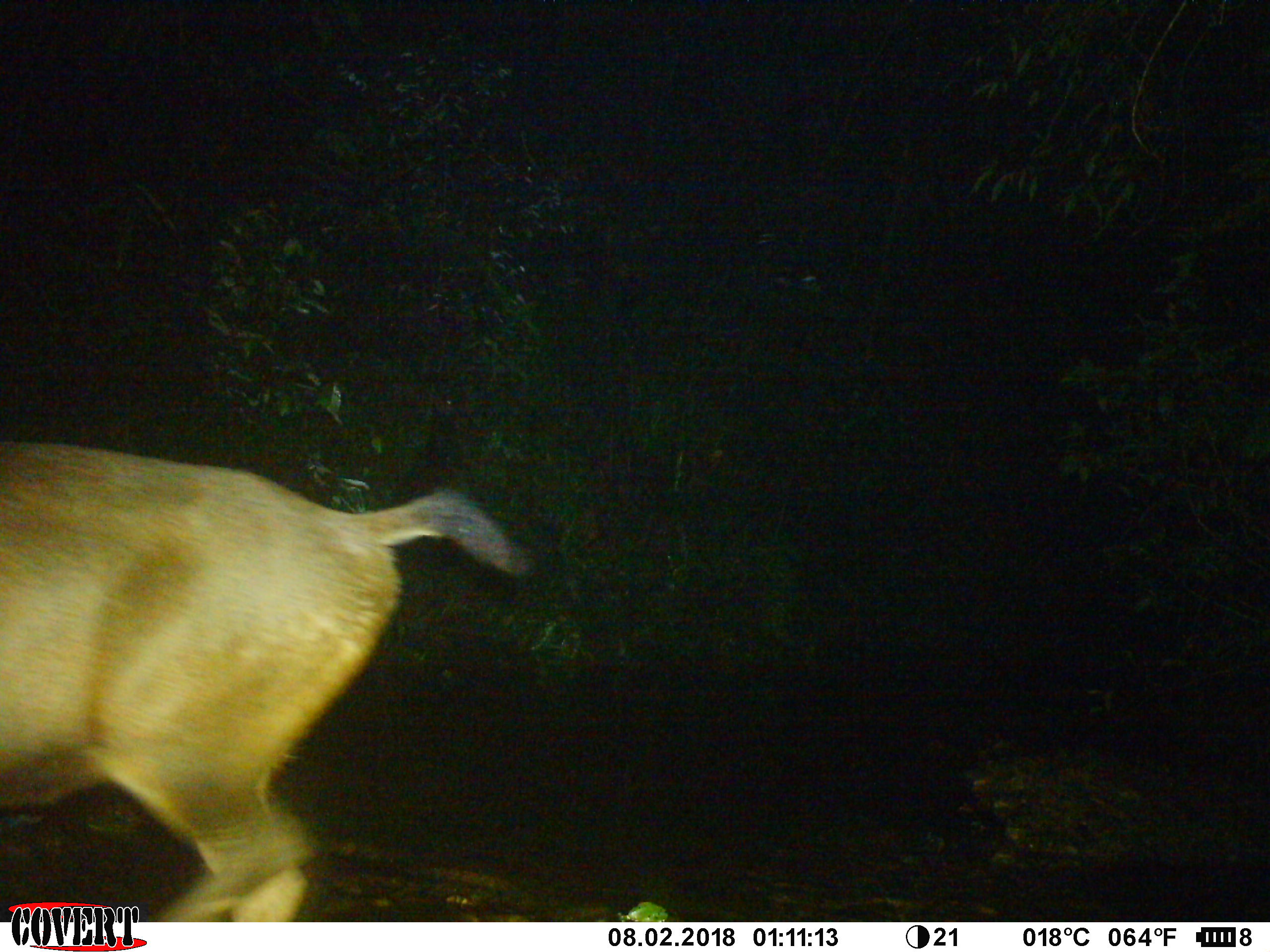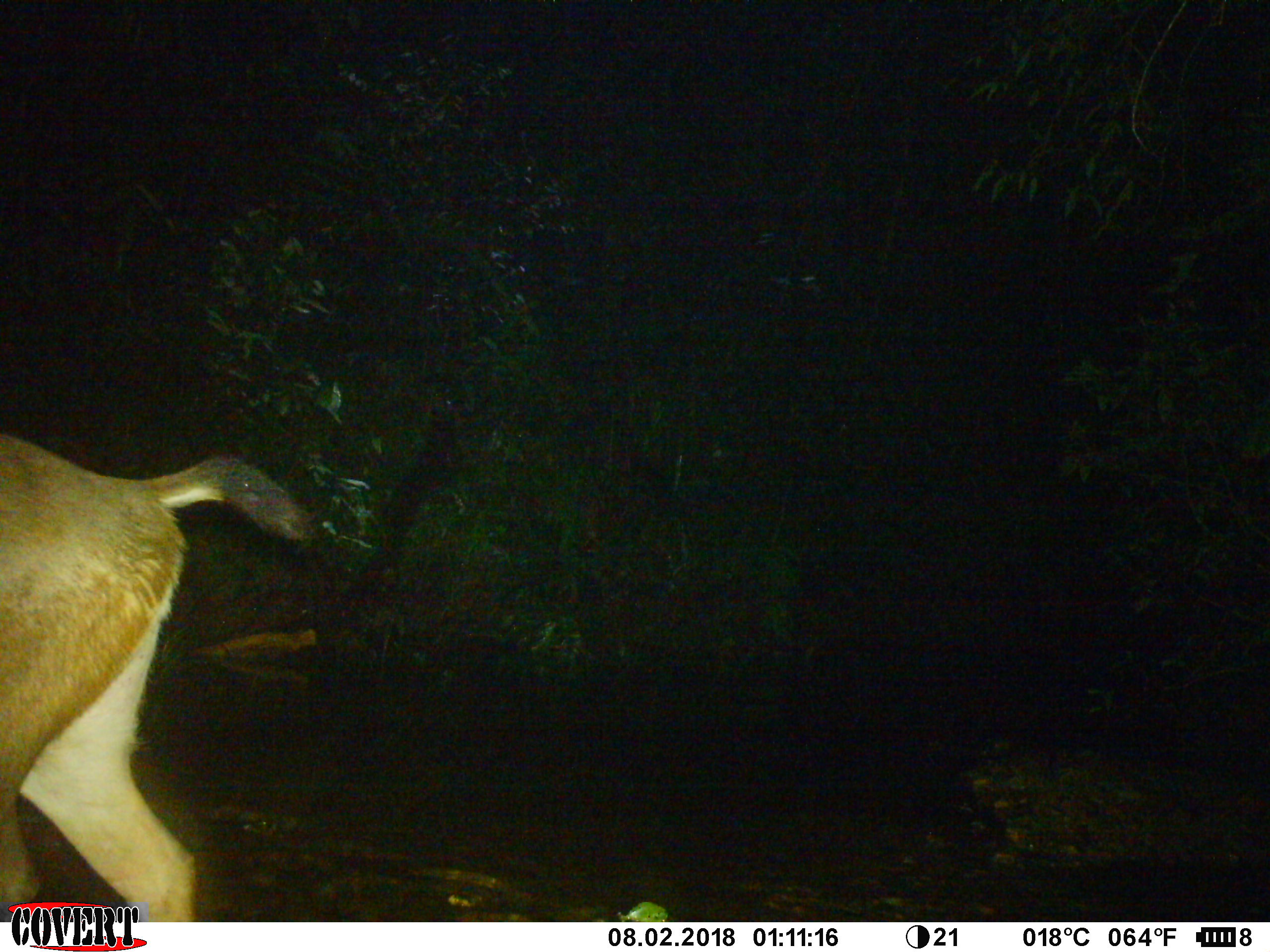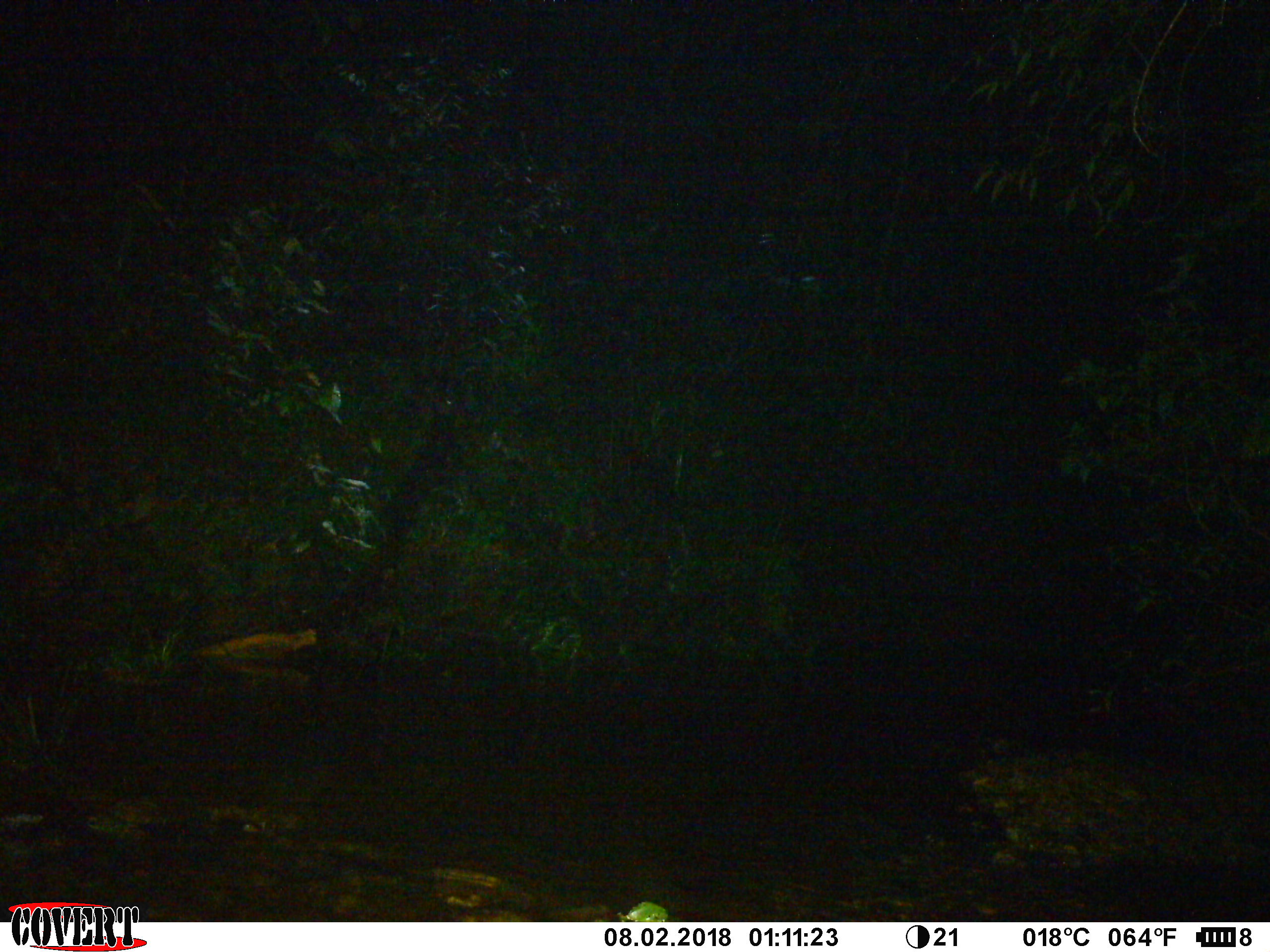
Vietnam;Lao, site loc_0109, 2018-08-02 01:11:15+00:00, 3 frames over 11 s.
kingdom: Animalia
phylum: Chordata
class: Mammalia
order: Artiodactyla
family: Cervidae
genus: Rusa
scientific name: Rusa unicolor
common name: sambar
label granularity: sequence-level